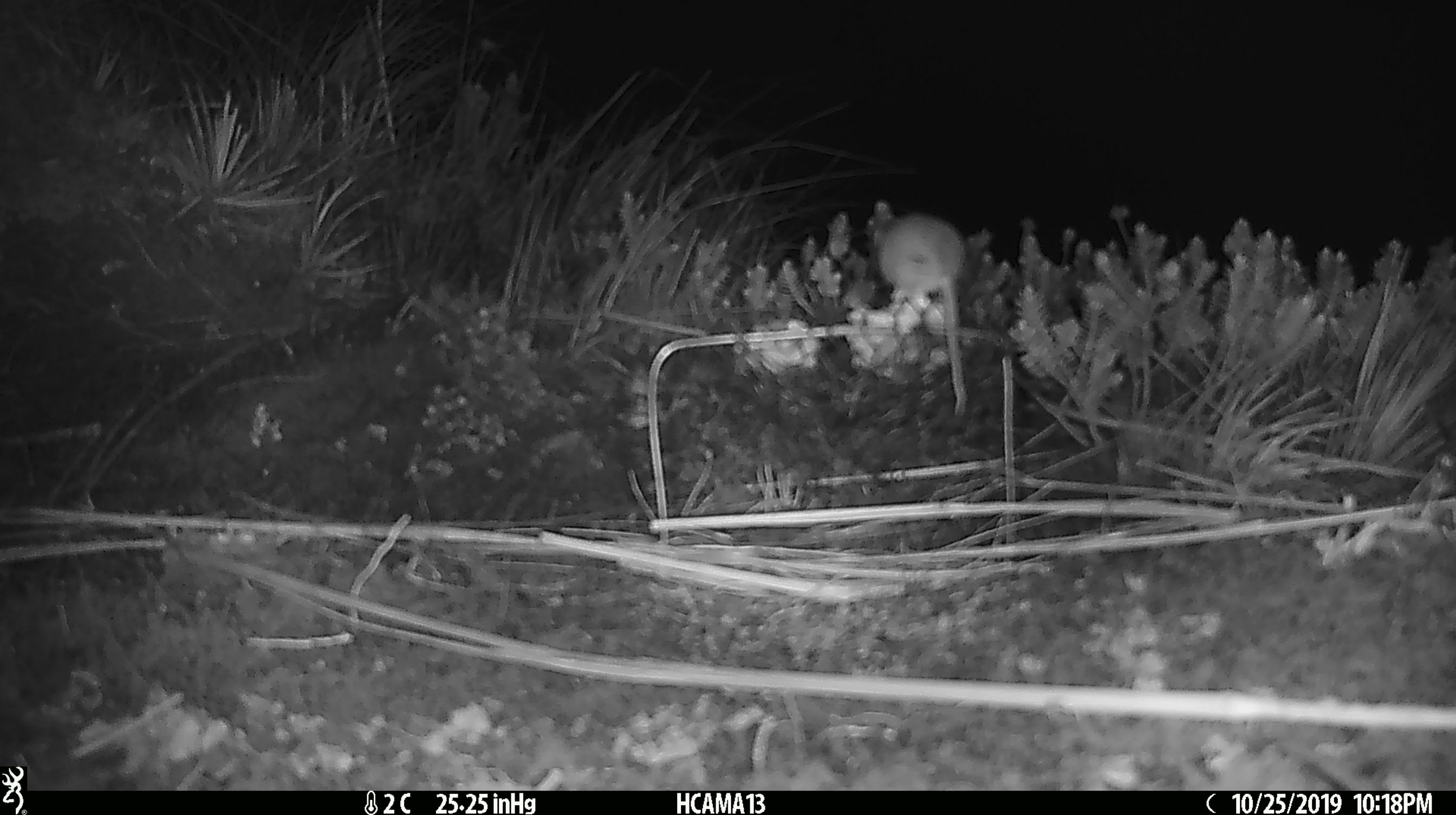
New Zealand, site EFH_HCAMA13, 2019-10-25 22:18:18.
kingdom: Animalia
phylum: Chordata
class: Mammalia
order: Rodentia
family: Muridae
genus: Mus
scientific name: Mus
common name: mouse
Mouse (Mus).